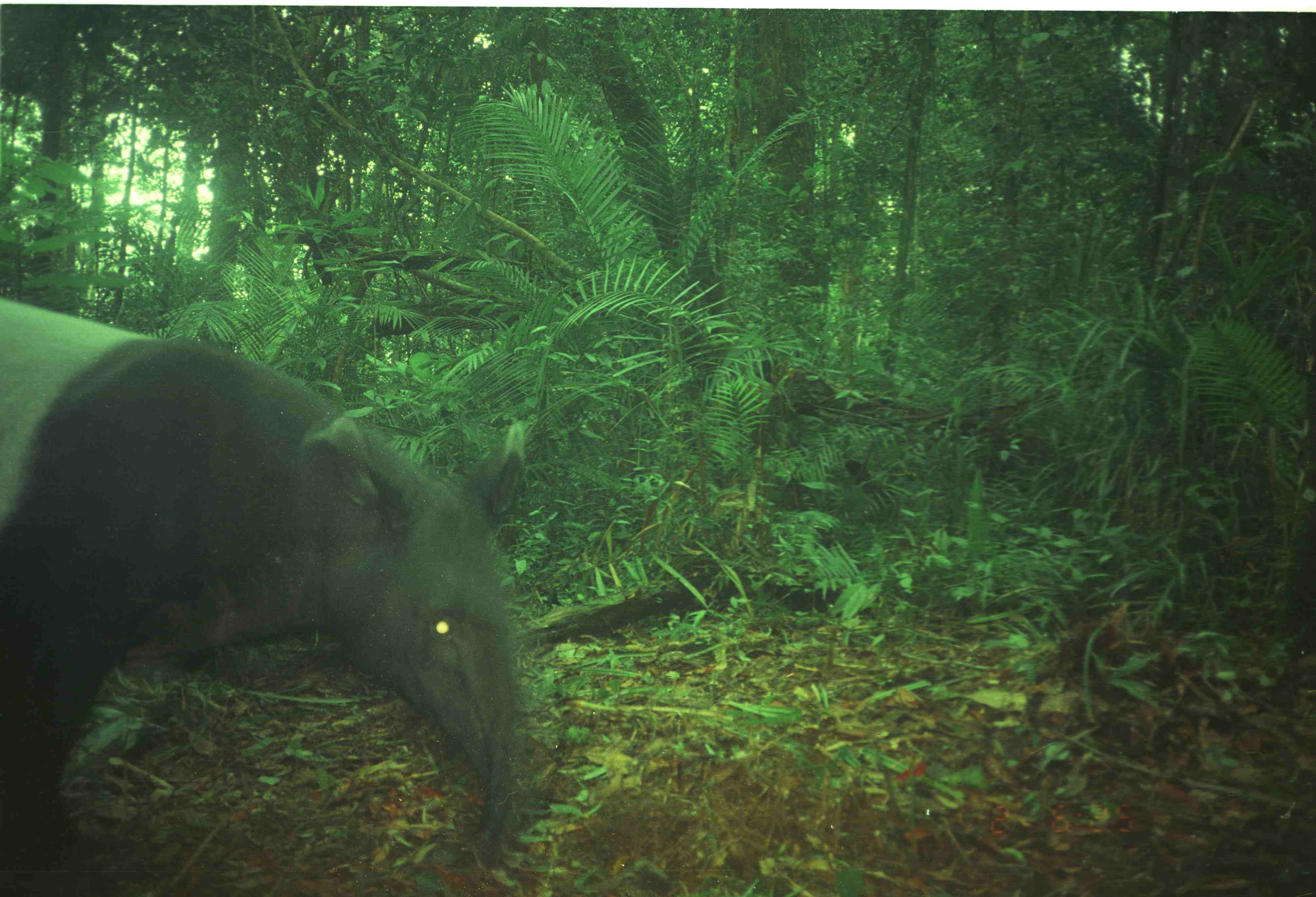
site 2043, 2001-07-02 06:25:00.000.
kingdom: Animalia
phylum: Chordata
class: Mammalia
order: Perissodactyla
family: Tapiridae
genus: Tapirus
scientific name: Tapirus indicus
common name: malayan tapir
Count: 1.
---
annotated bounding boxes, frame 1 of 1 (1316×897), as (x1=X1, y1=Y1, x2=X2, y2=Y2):
tapirus indicus: (x1=2, y1=300, x2=520, y2=893)